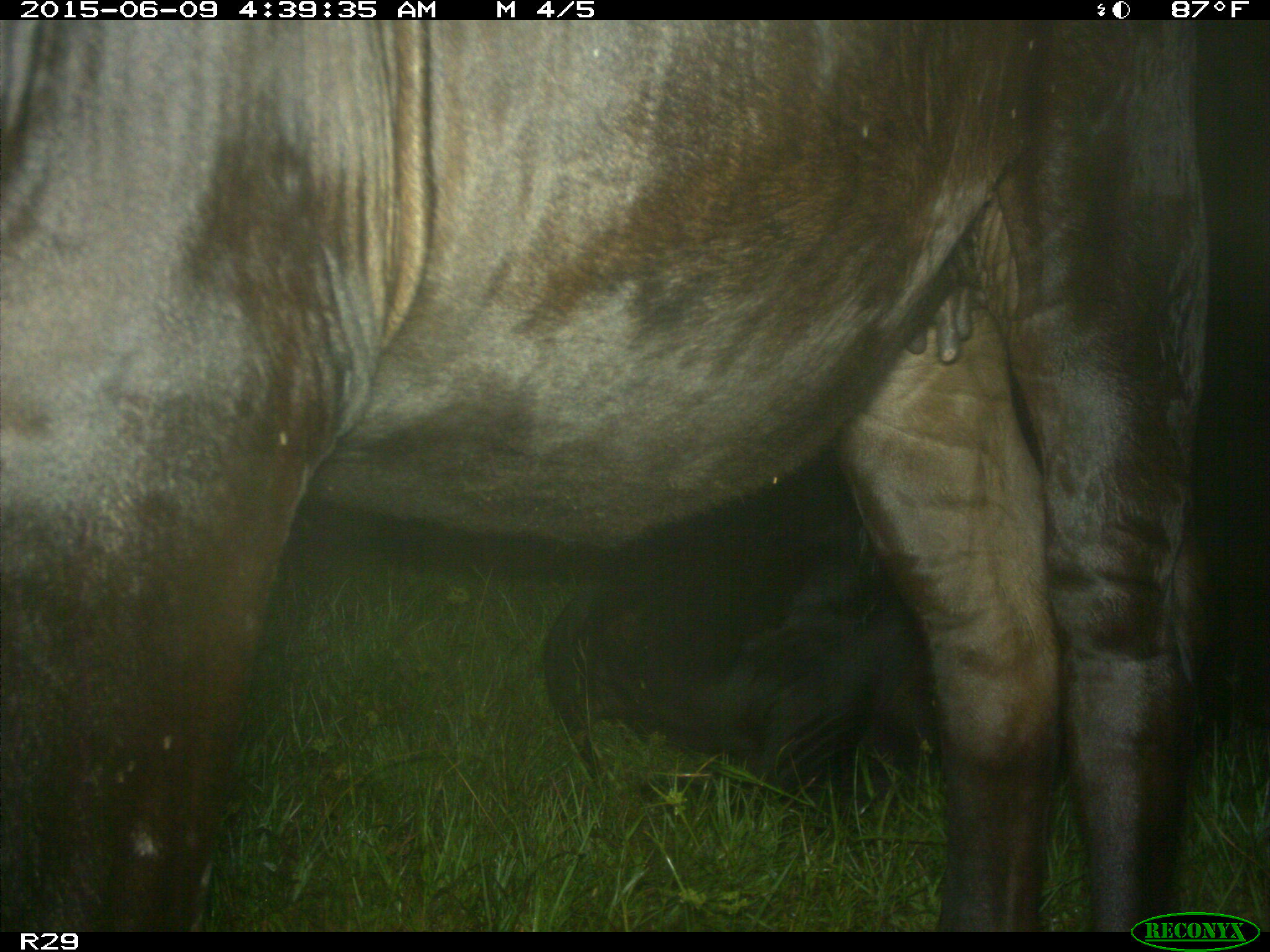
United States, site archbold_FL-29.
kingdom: Animalia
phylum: Chordata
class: Mammalia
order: Artiodactyla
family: Bovidae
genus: Bos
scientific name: Bos taurus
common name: domestic cow